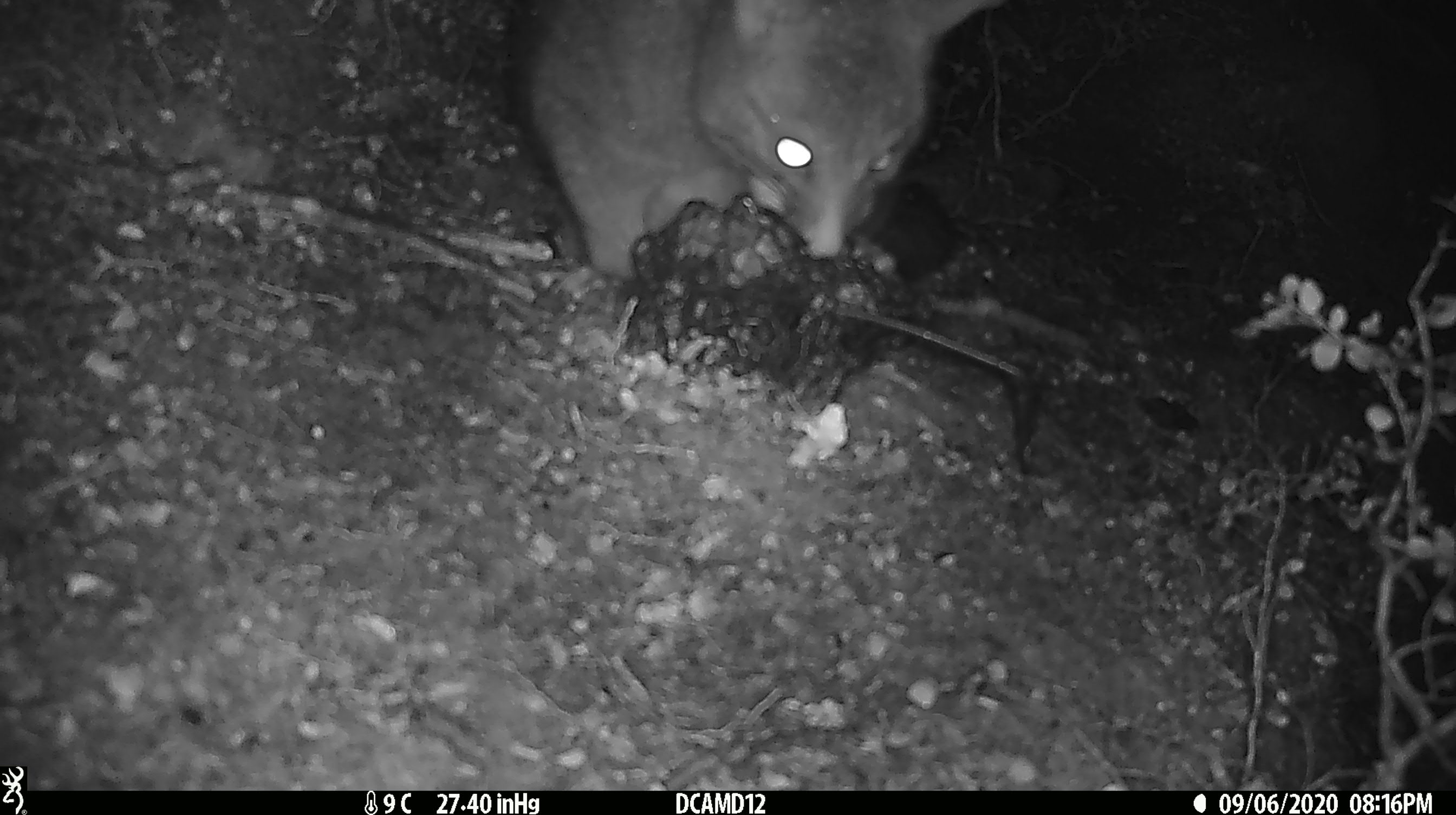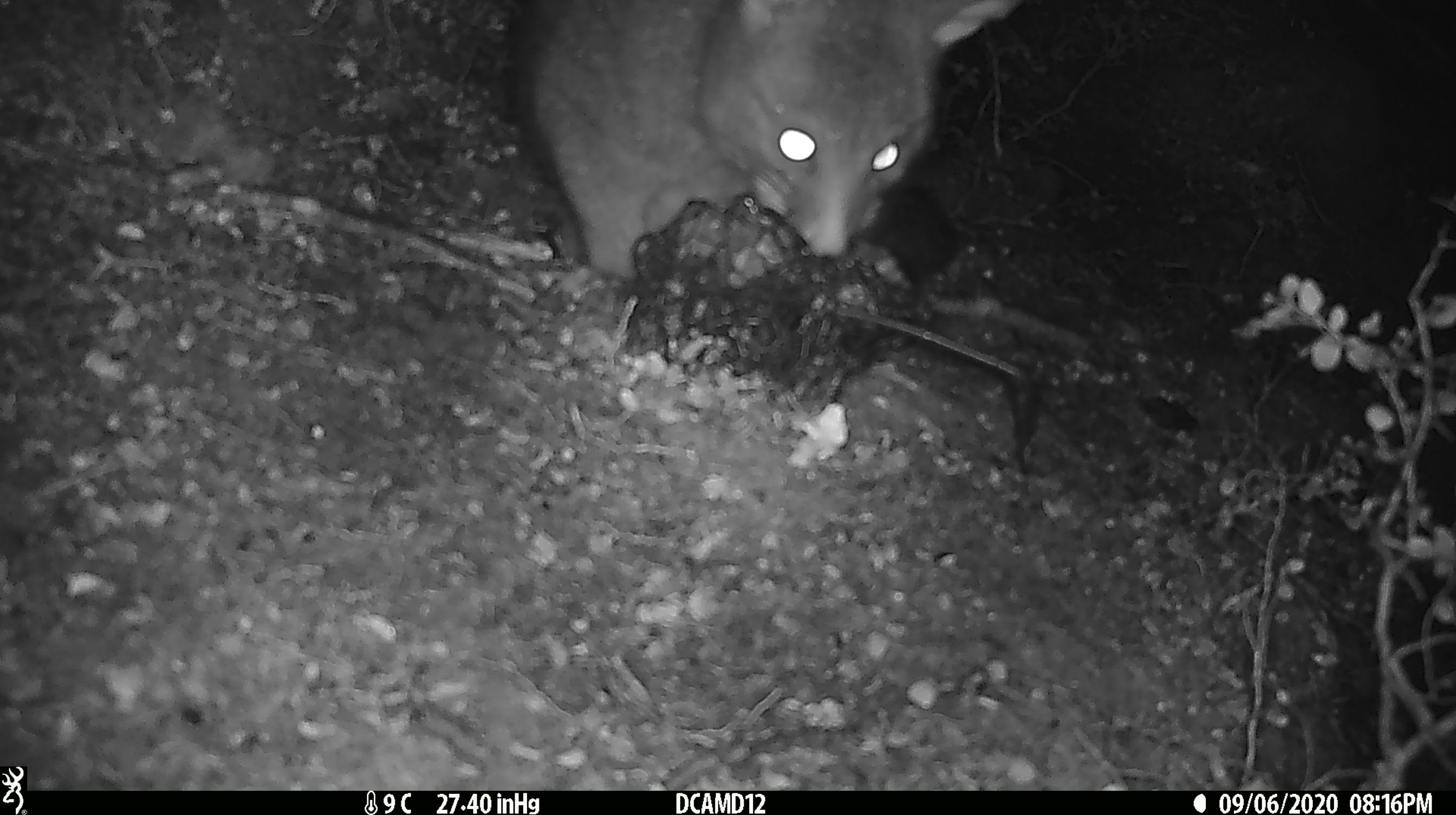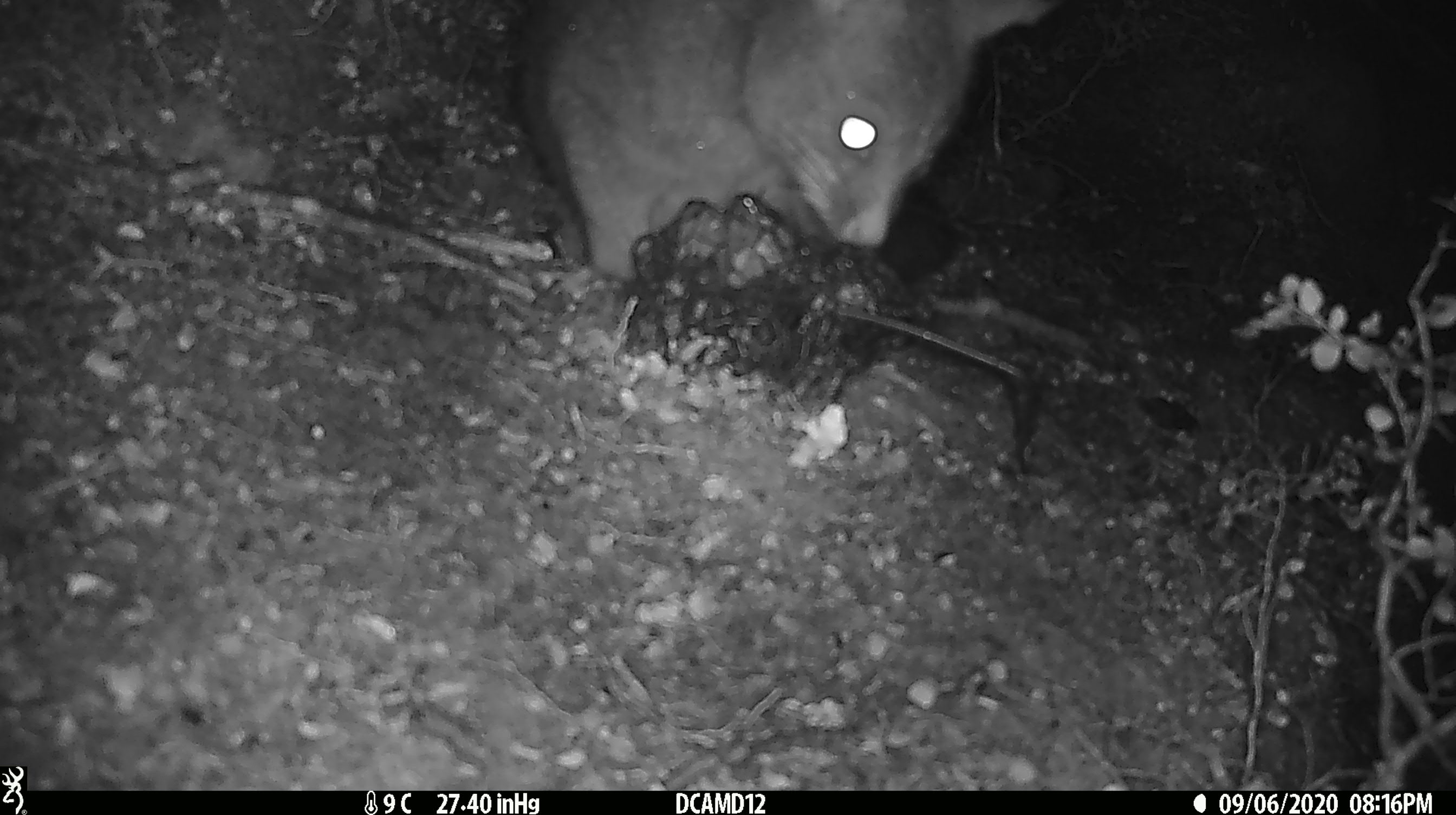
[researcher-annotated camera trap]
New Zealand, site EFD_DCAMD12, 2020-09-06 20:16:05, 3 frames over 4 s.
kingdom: Animalia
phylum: Chordata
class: Mammalia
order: Diprotodontia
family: Phalangeridae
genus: Trichosurus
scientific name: Trichosurus vulpecula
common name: common brushtail possum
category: possum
Possum (common brushtail possum) (Trichosurus vulpecula).